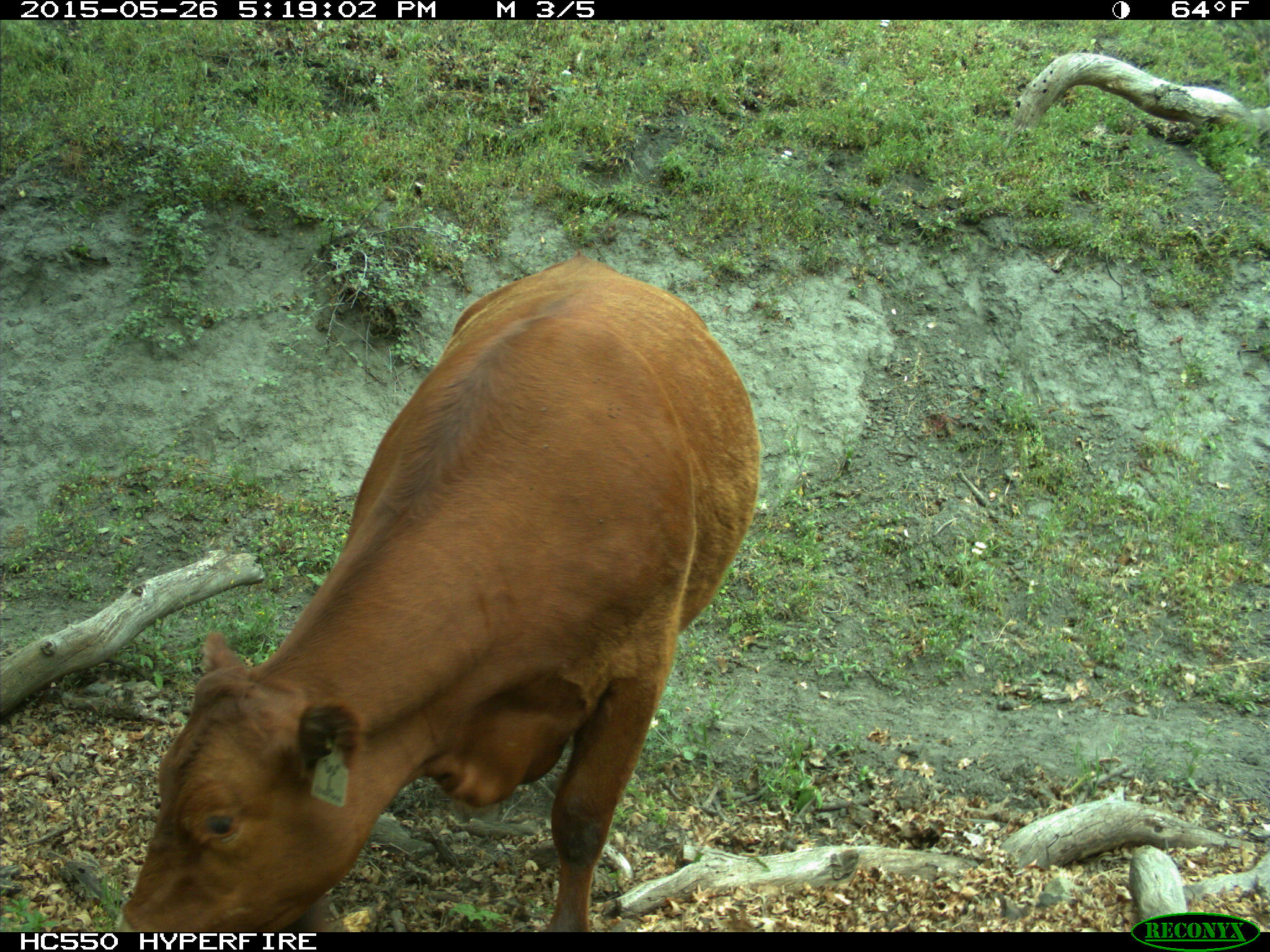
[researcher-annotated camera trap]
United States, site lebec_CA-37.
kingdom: Animalia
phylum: Chordata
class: Mammalia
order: Artiodactyla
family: Bovidae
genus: Bos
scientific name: Bos taurus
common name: domestic cow